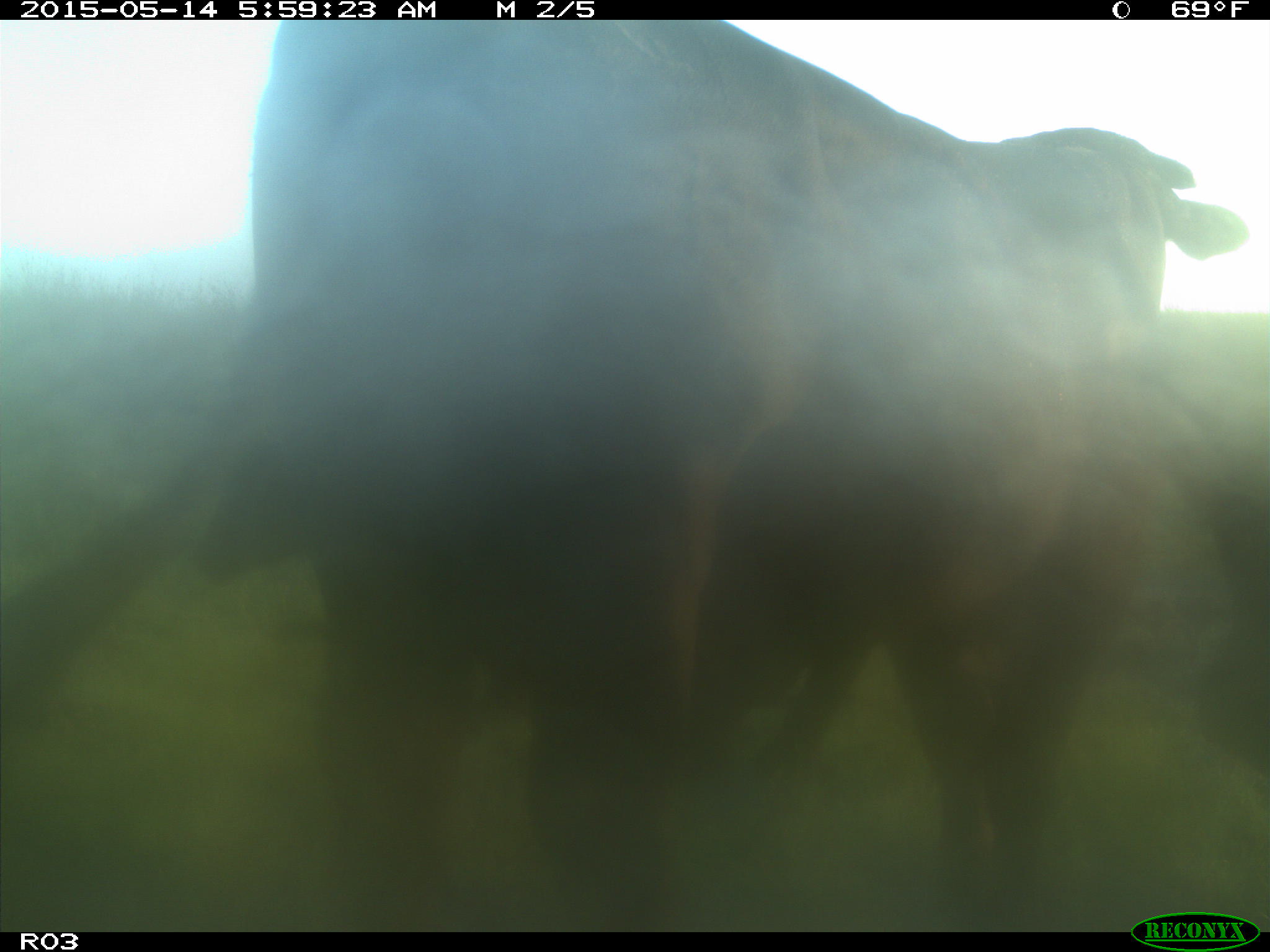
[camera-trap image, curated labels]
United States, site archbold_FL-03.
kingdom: Animalia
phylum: Chordata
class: Mammalia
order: Artiodactyla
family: Bovidae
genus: Bos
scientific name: Bos taurus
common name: domestic cow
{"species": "Bos taurus (domestic cow)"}